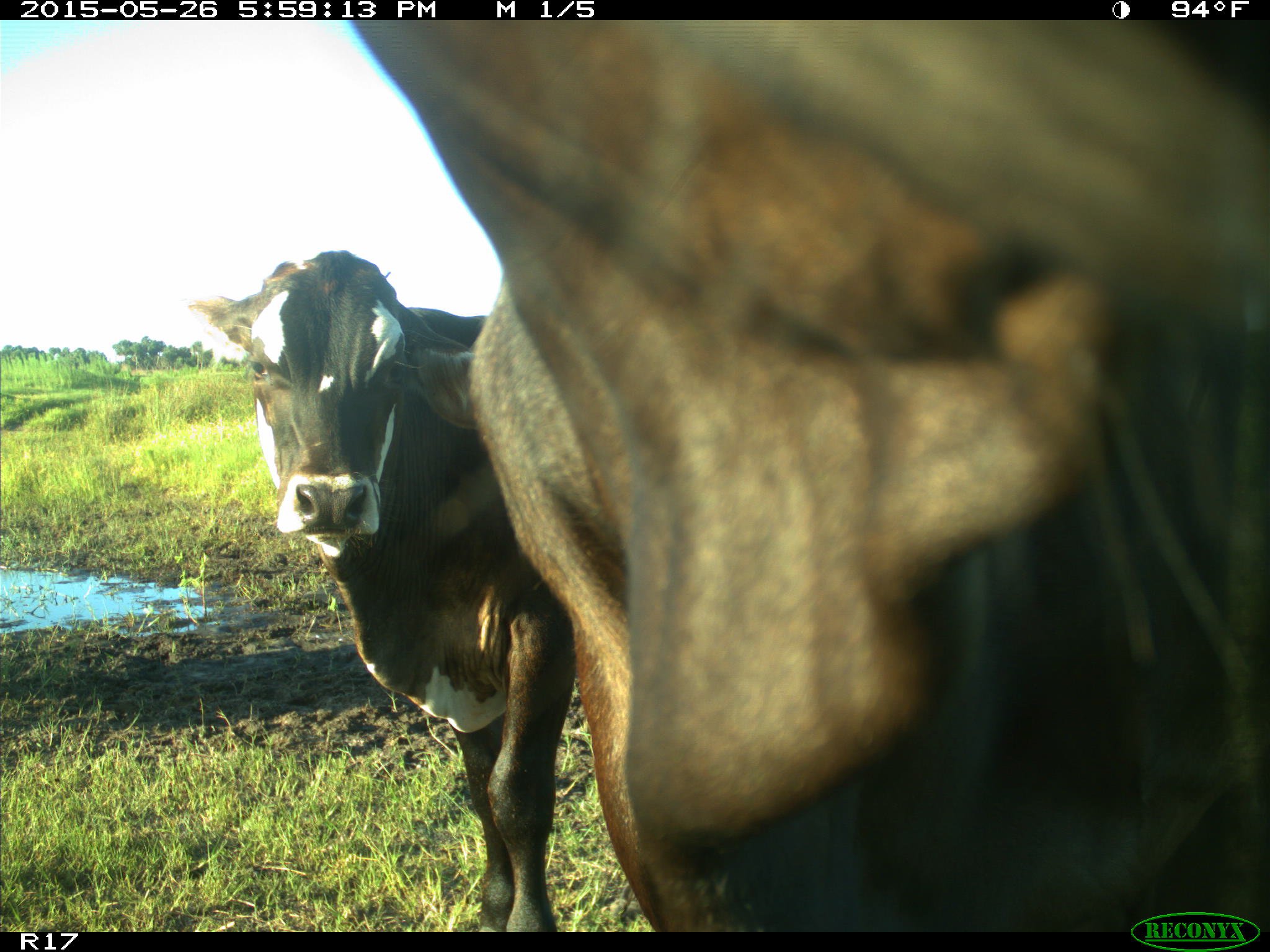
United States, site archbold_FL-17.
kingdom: Animalia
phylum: Chordata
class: Mammalia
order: Artiodactyla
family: Bovidae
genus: Bos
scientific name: Bos taurus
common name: domestic cow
Bos taurus (domestic cow).